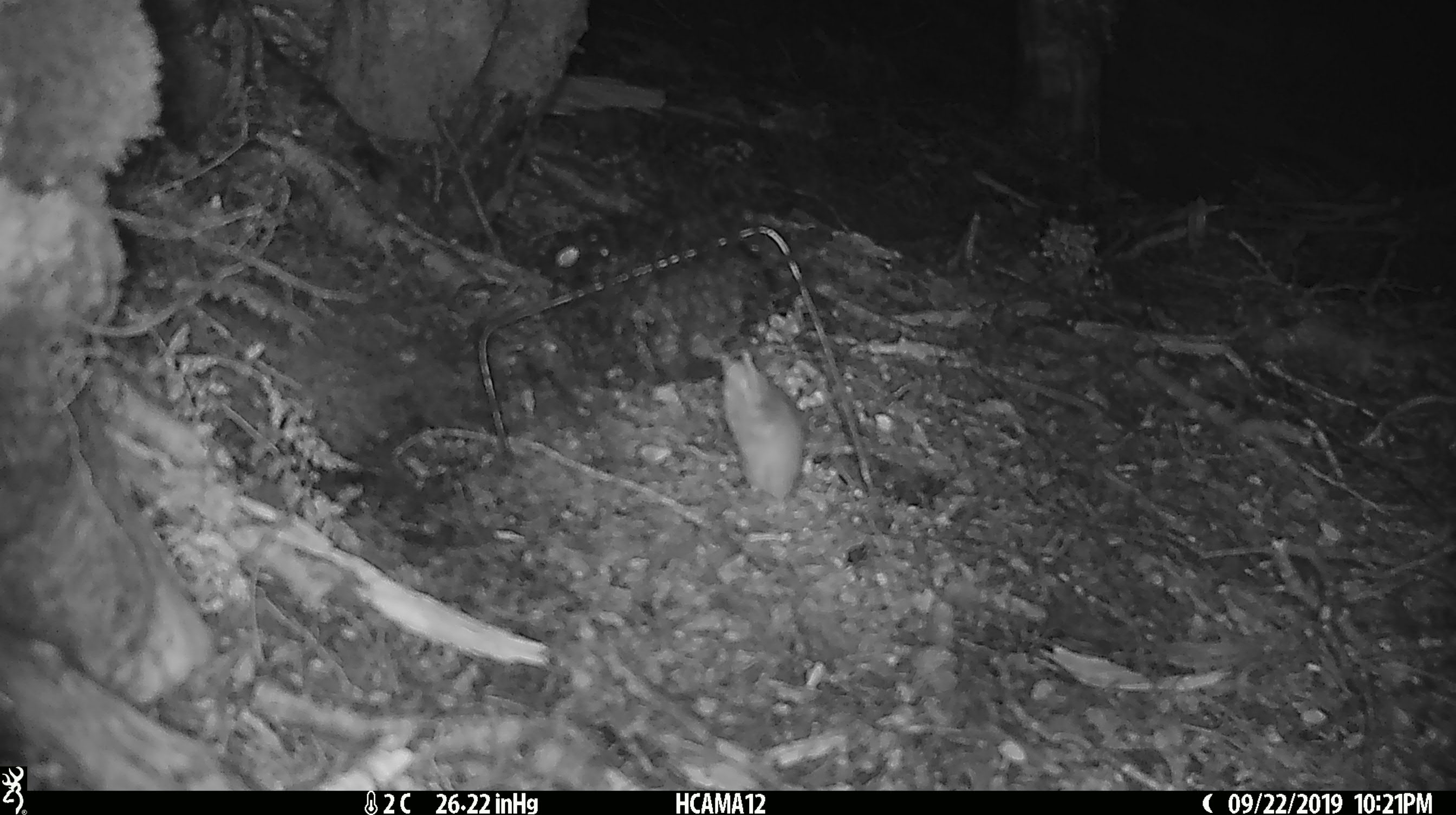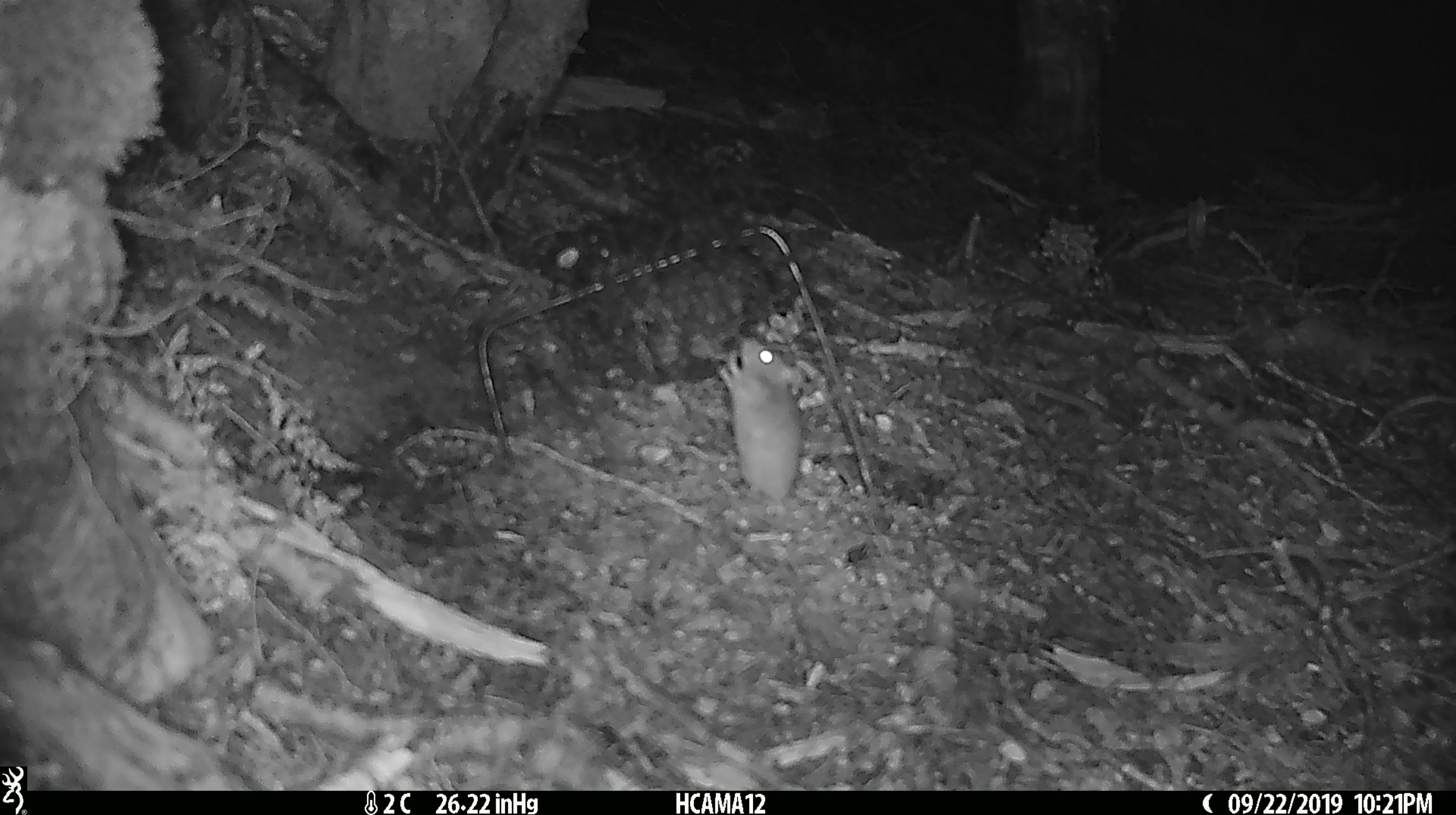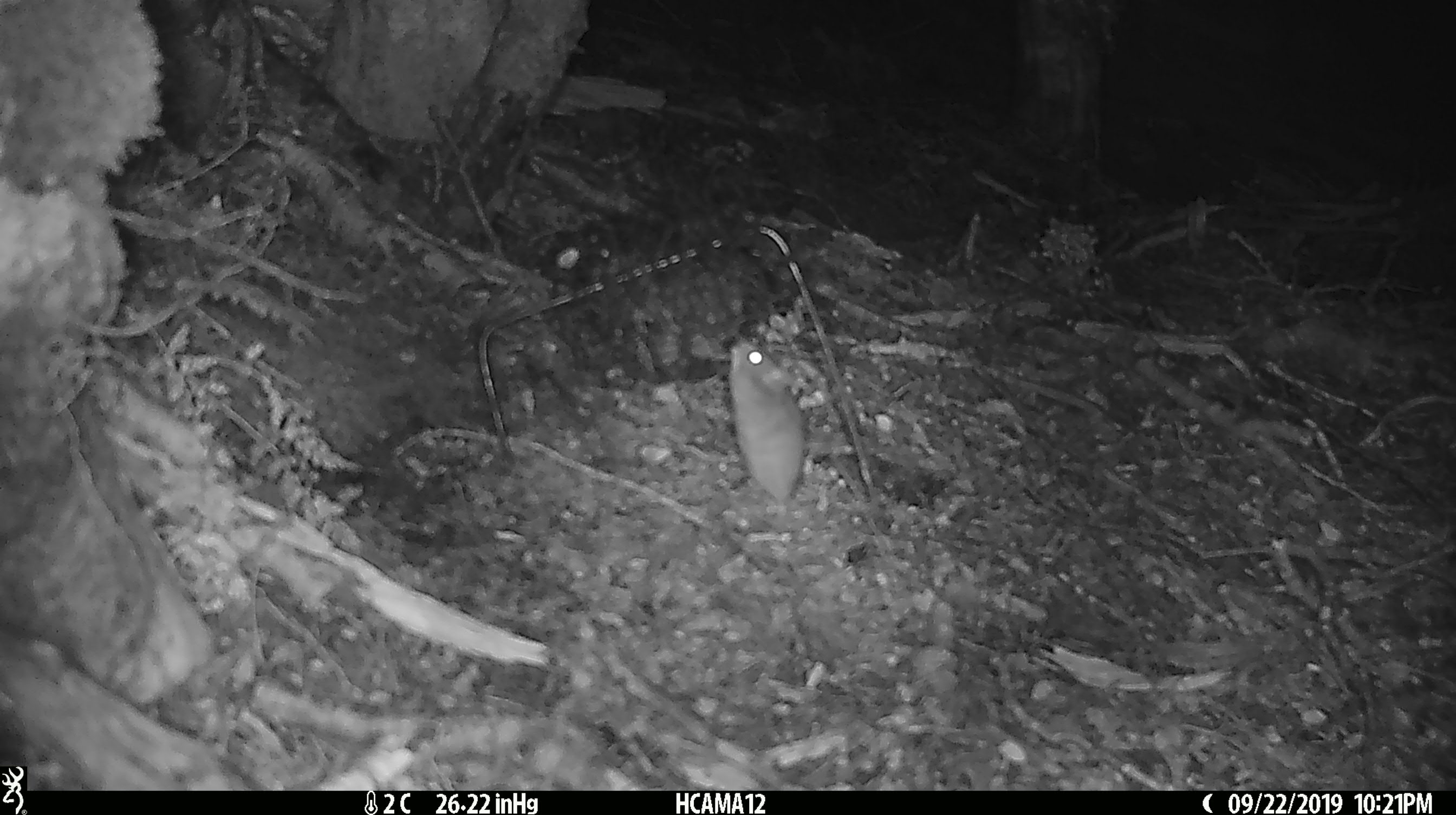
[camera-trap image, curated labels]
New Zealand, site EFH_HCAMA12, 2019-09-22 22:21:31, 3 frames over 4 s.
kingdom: Animalia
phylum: Chordata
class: Mammalia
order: Rodentia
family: Muridae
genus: Mus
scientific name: Mus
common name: mouse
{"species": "mouse (Mus)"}